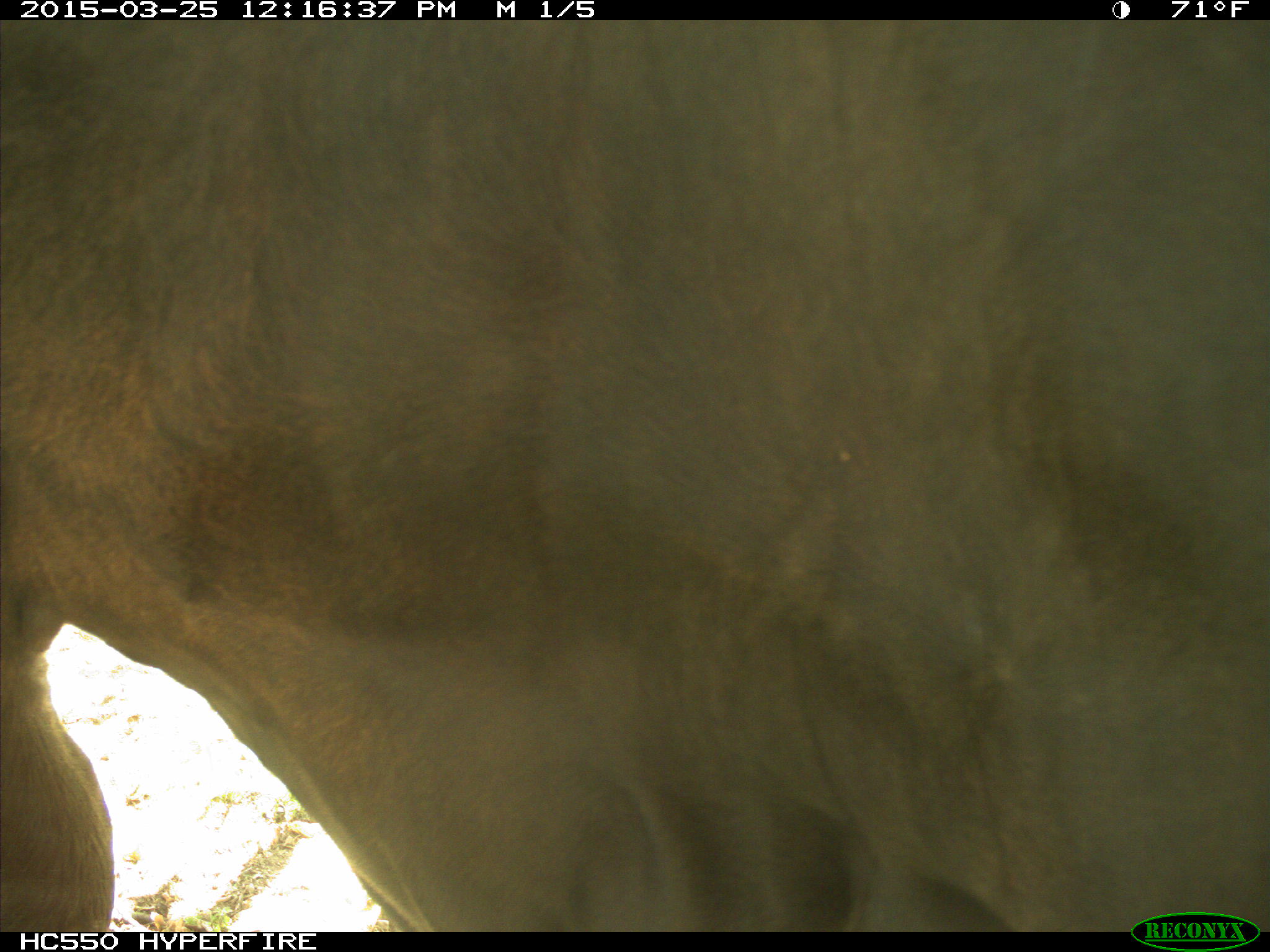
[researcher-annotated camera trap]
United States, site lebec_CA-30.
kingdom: Animalia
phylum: Chordata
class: Mammalia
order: Artiodactyla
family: Bovidae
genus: Bos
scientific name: Bos taurus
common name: domestic cow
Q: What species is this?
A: Bos taurus (domestic cow).